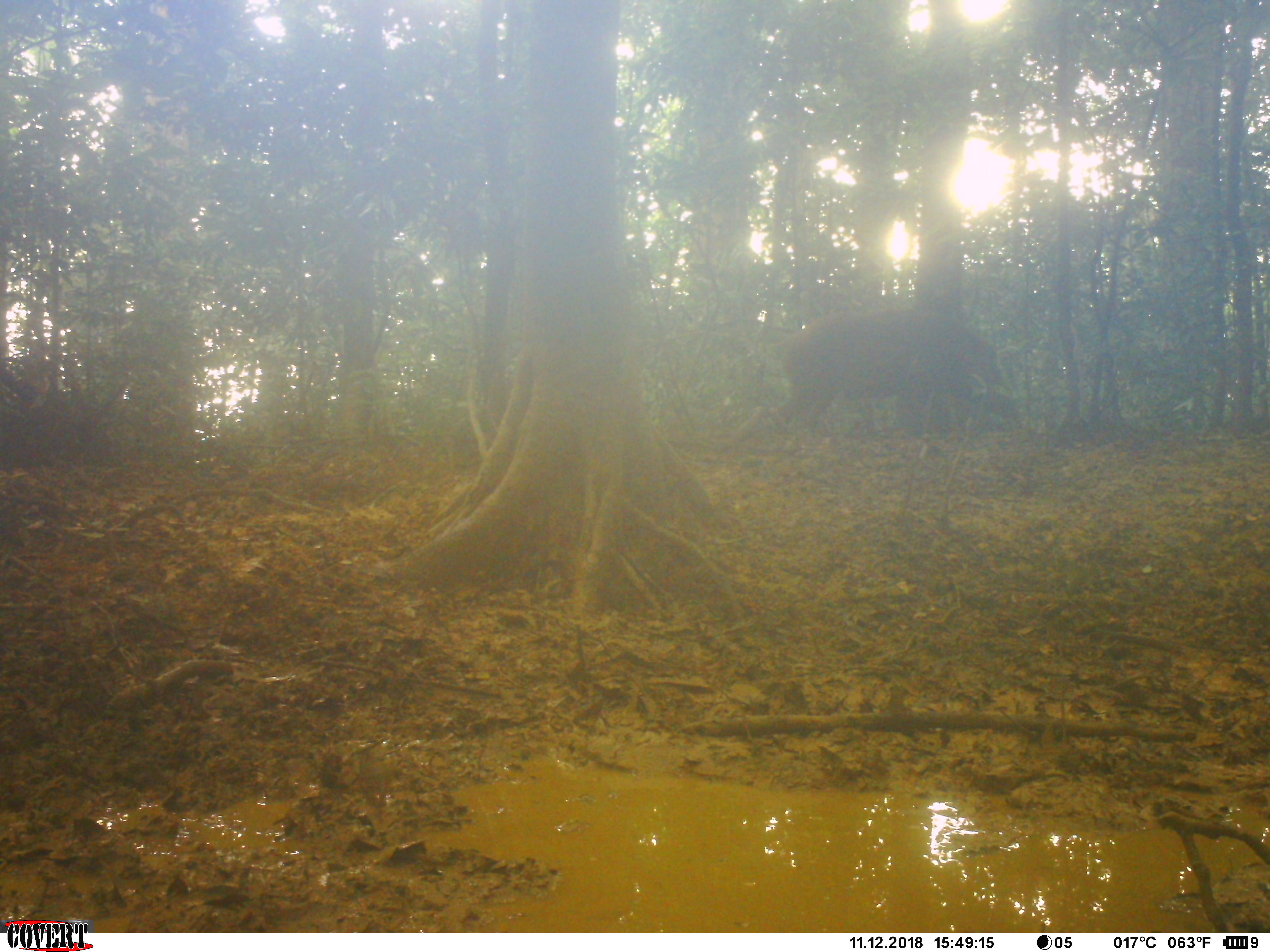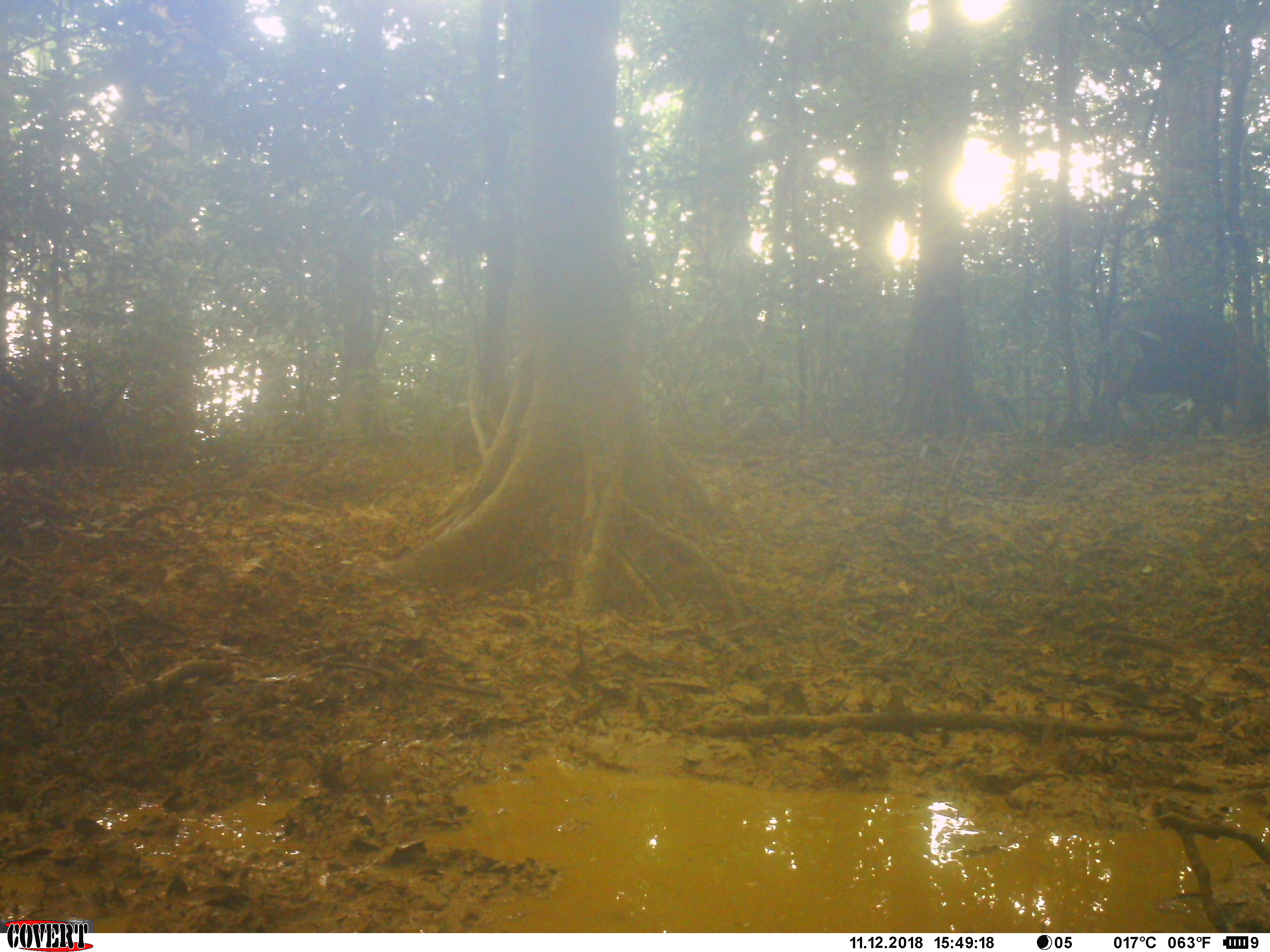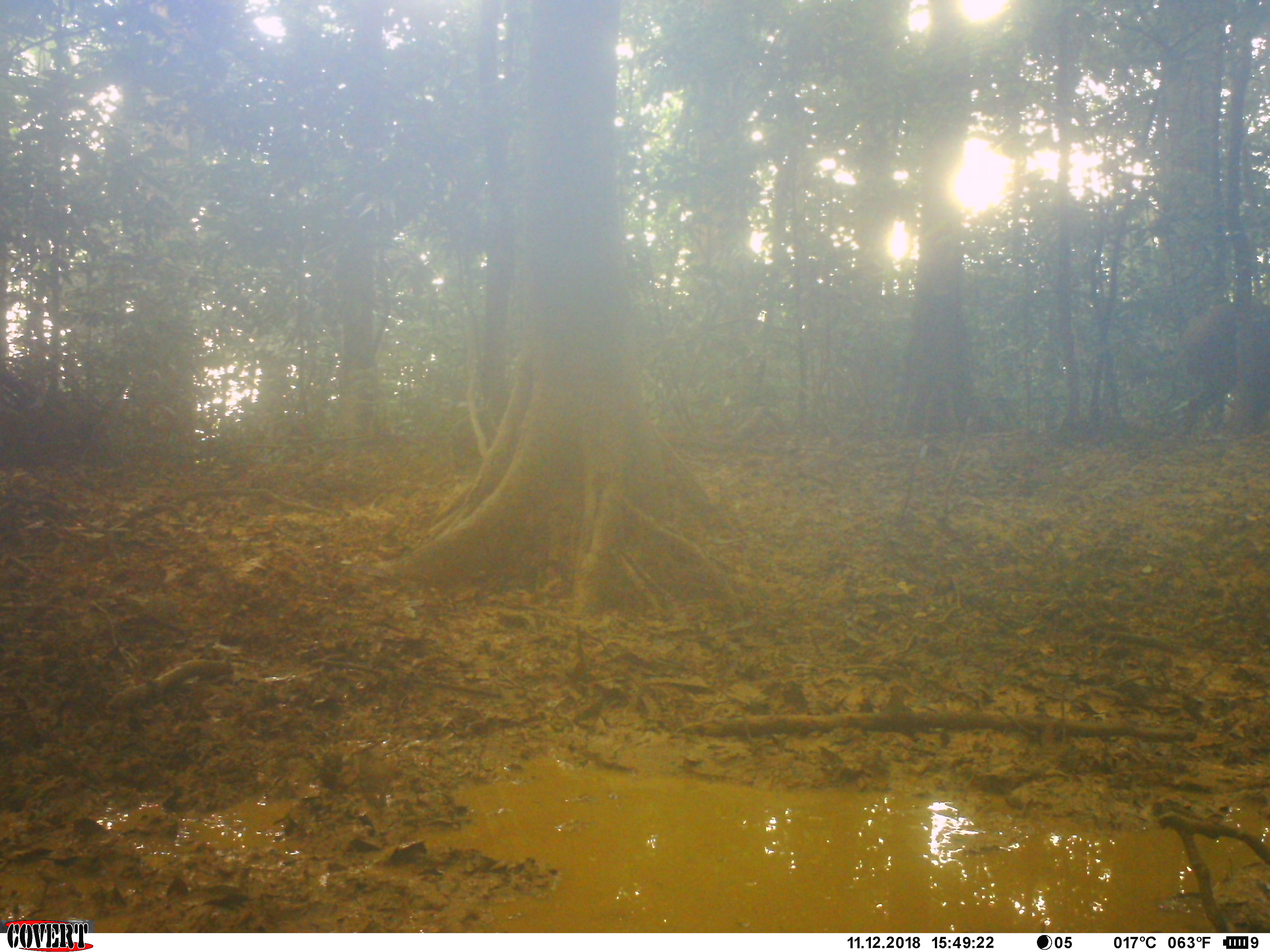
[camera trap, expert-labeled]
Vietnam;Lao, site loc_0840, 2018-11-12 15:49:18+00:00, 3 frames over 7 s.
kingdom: Animalia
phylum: Chordata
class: Mammalia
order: Artiodactyla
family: Suidae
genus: Sus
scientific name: Sus scrofa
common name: eurasian wild pig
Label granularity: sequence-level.